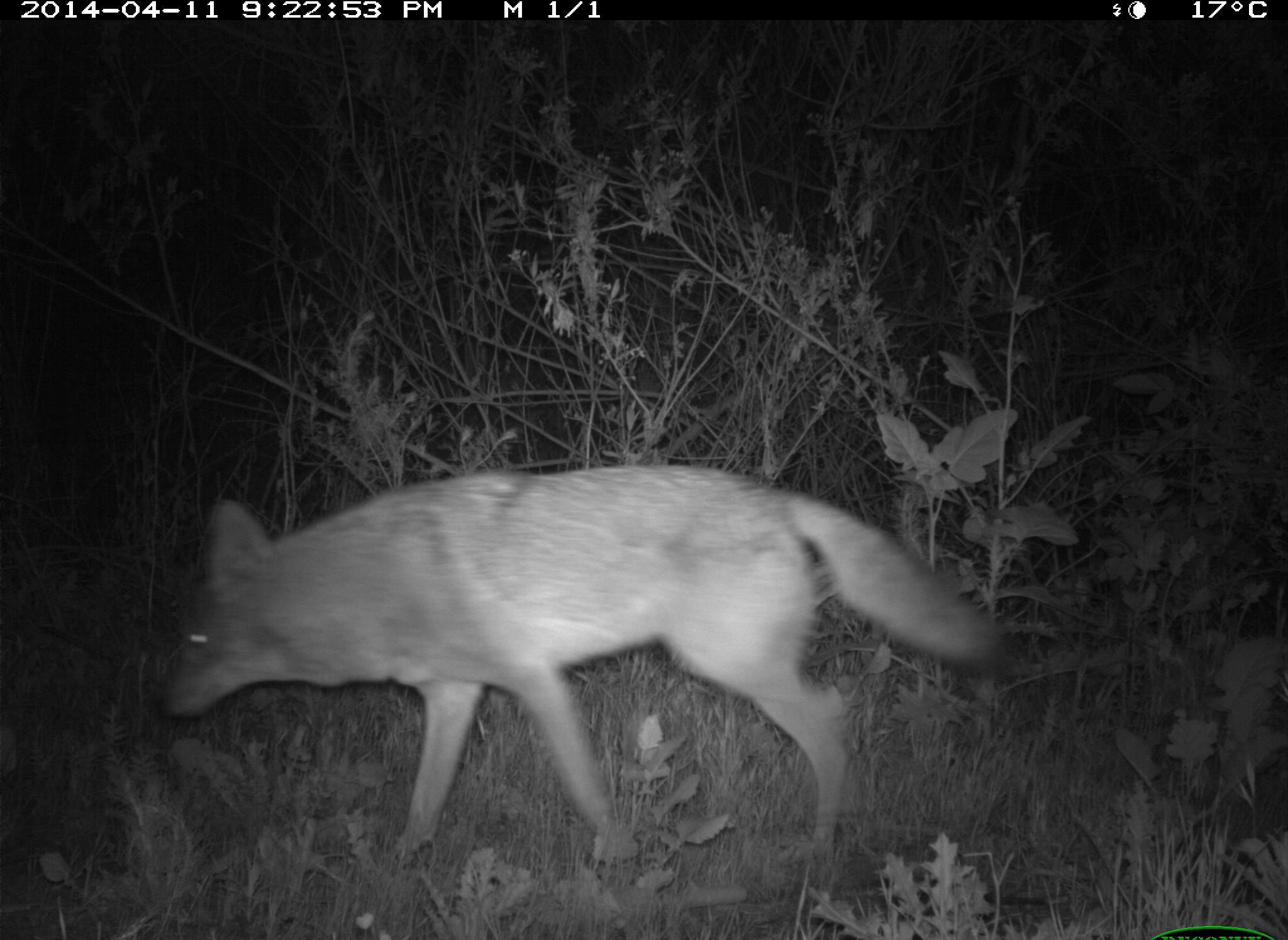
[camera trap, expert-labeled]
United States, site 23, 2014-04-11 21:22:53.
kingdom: Animalia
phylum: Chordata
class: Mammalia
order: Carnivora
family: Canidae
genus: Canis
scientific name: Canis latrans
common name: coyote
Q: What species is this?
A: Coyote (Canis latrans).